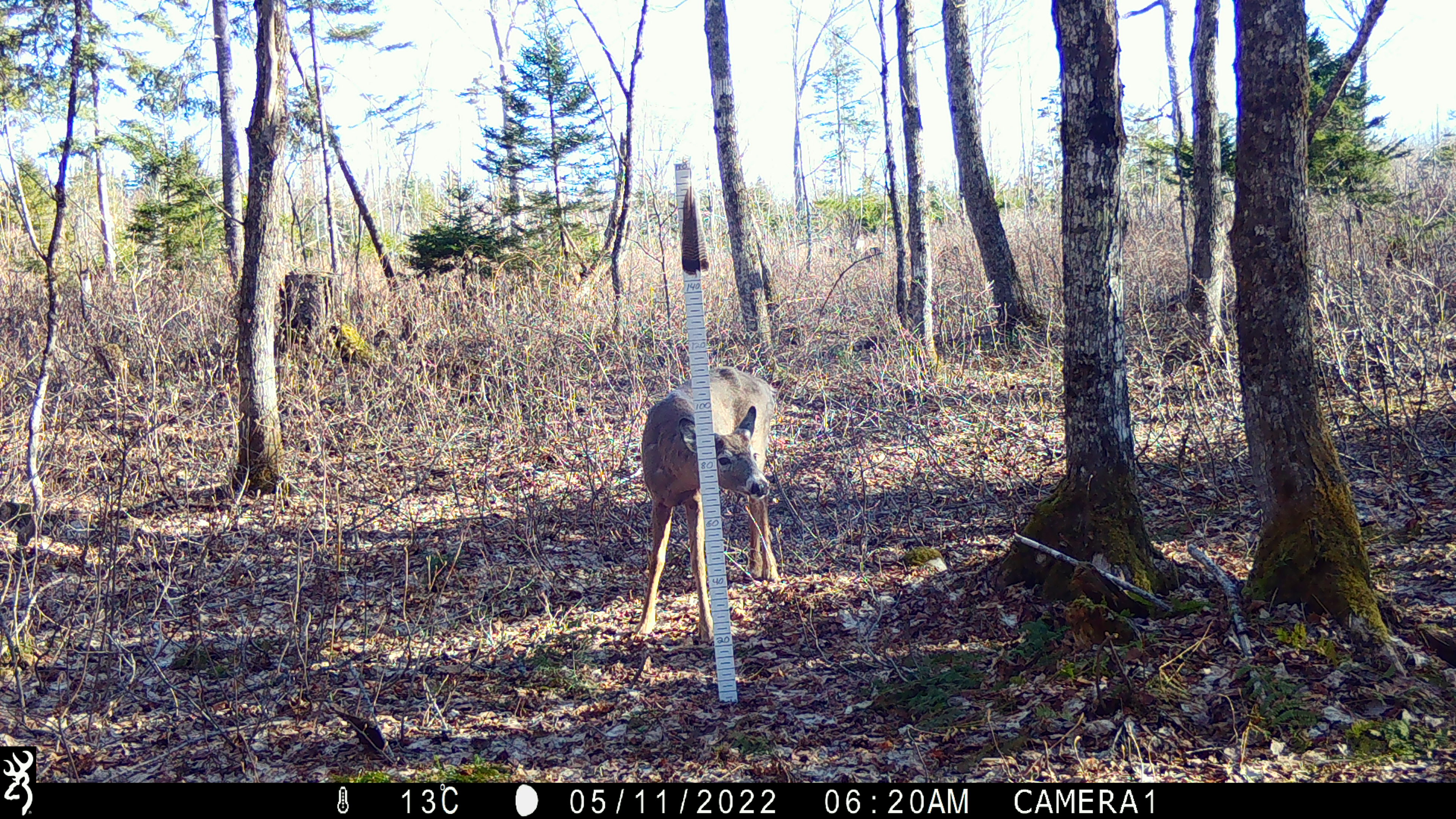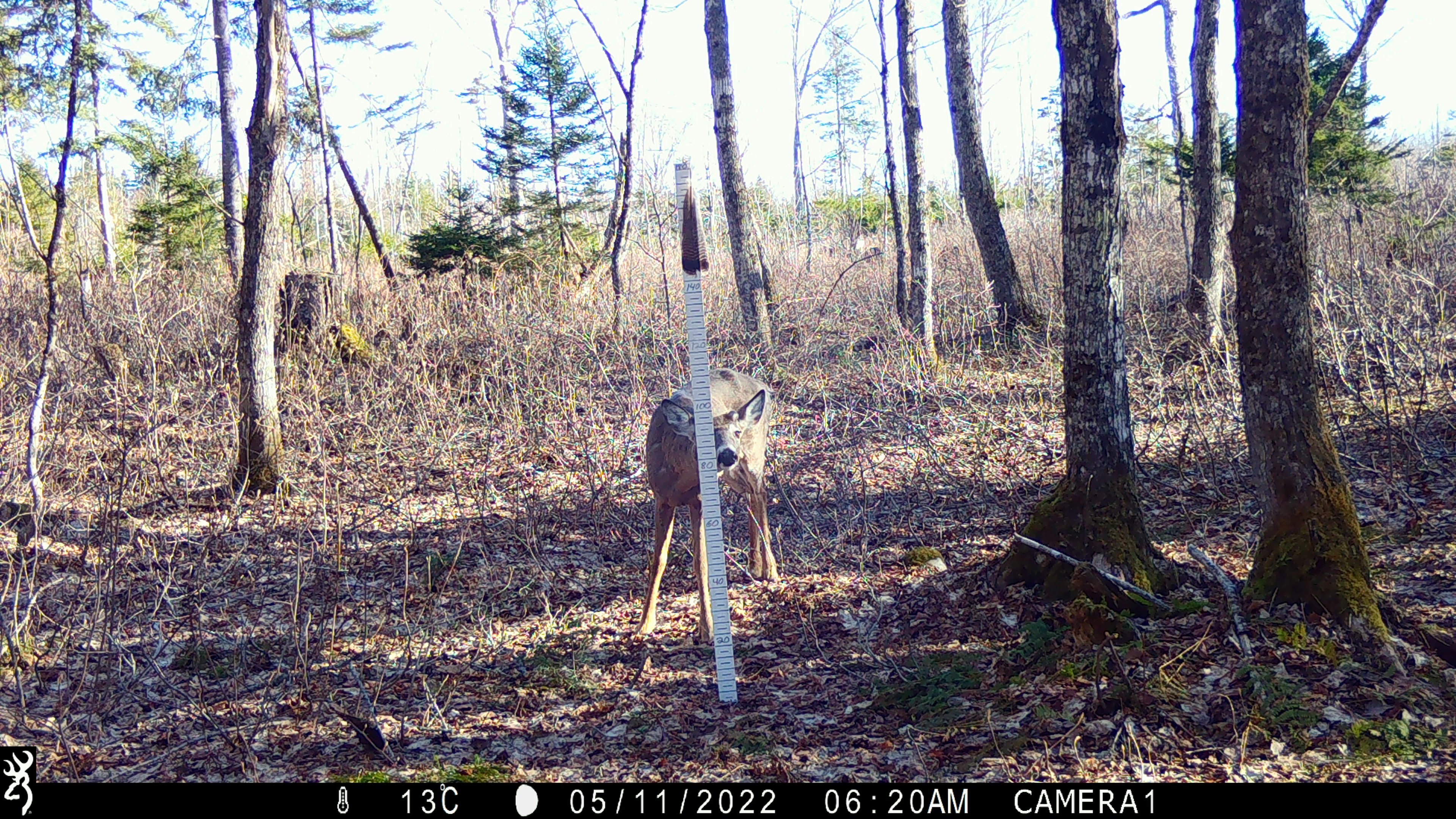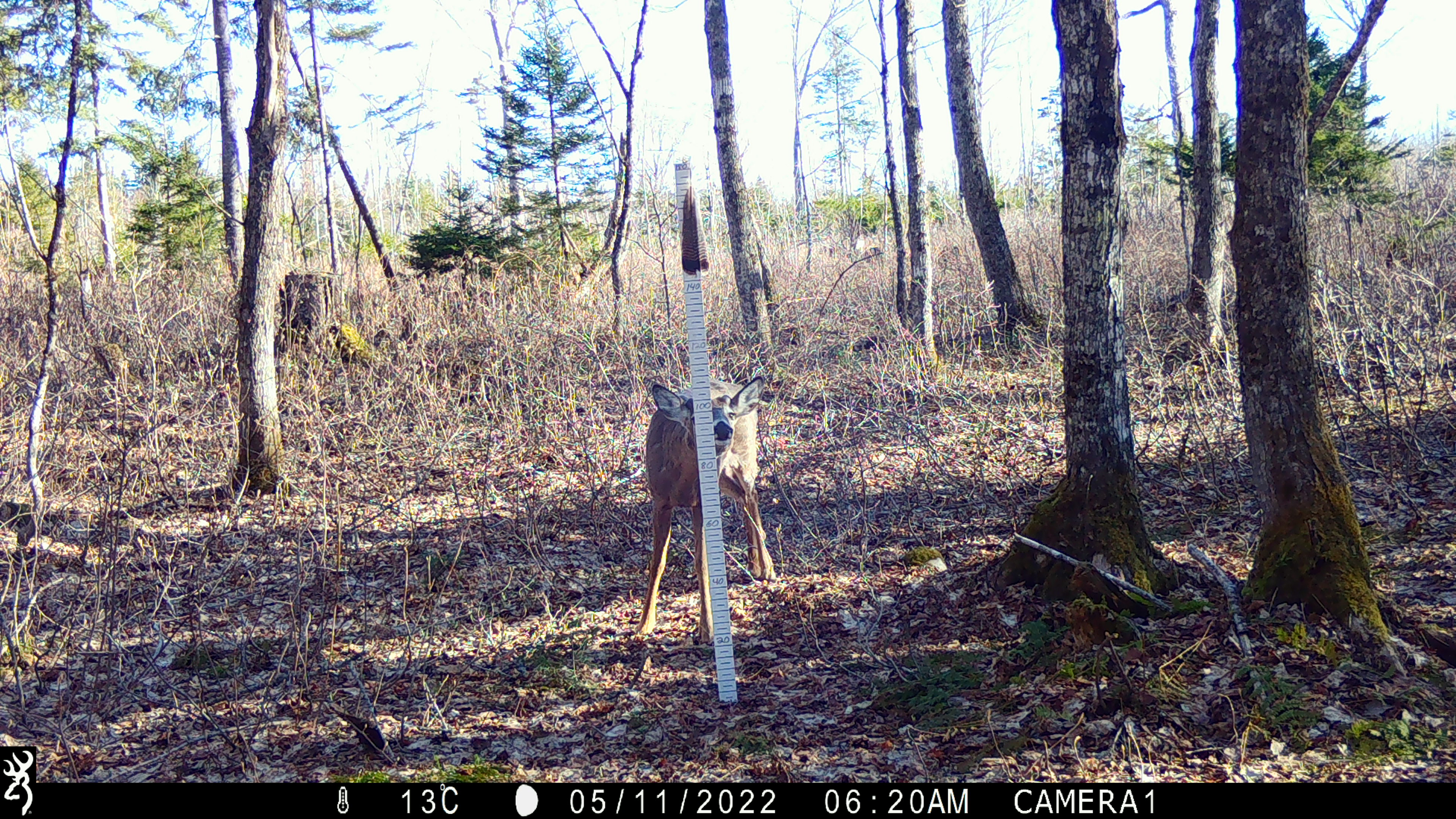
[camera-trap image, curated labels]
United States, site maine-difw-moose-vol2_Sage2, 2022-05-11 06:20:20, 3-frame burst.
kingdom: Animalia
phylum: Chordata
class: Mammalia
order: Artiodactyla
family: Cervidae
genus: Odocoileus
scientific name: Odocoileus virginianus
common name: white-tailed deer